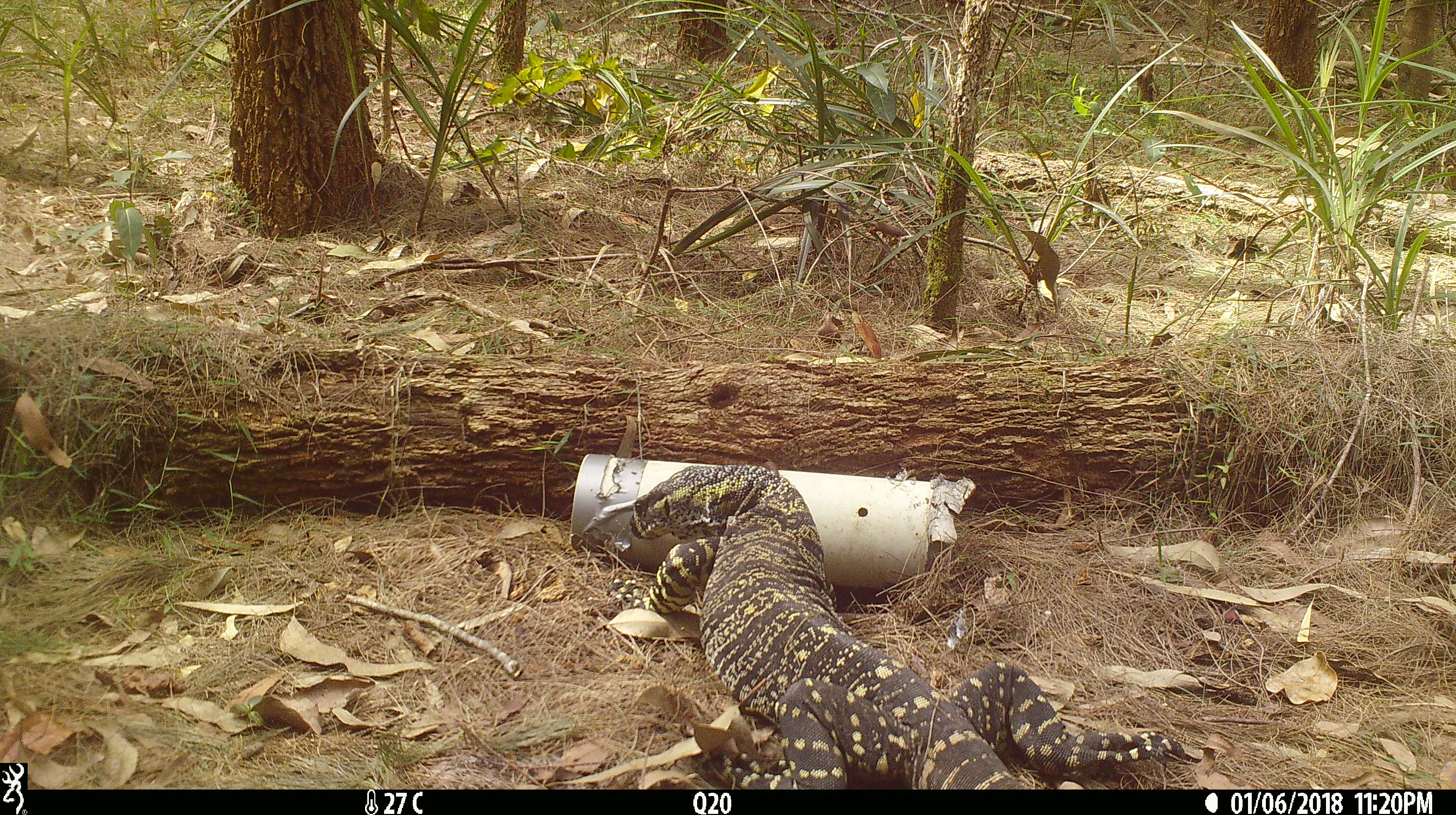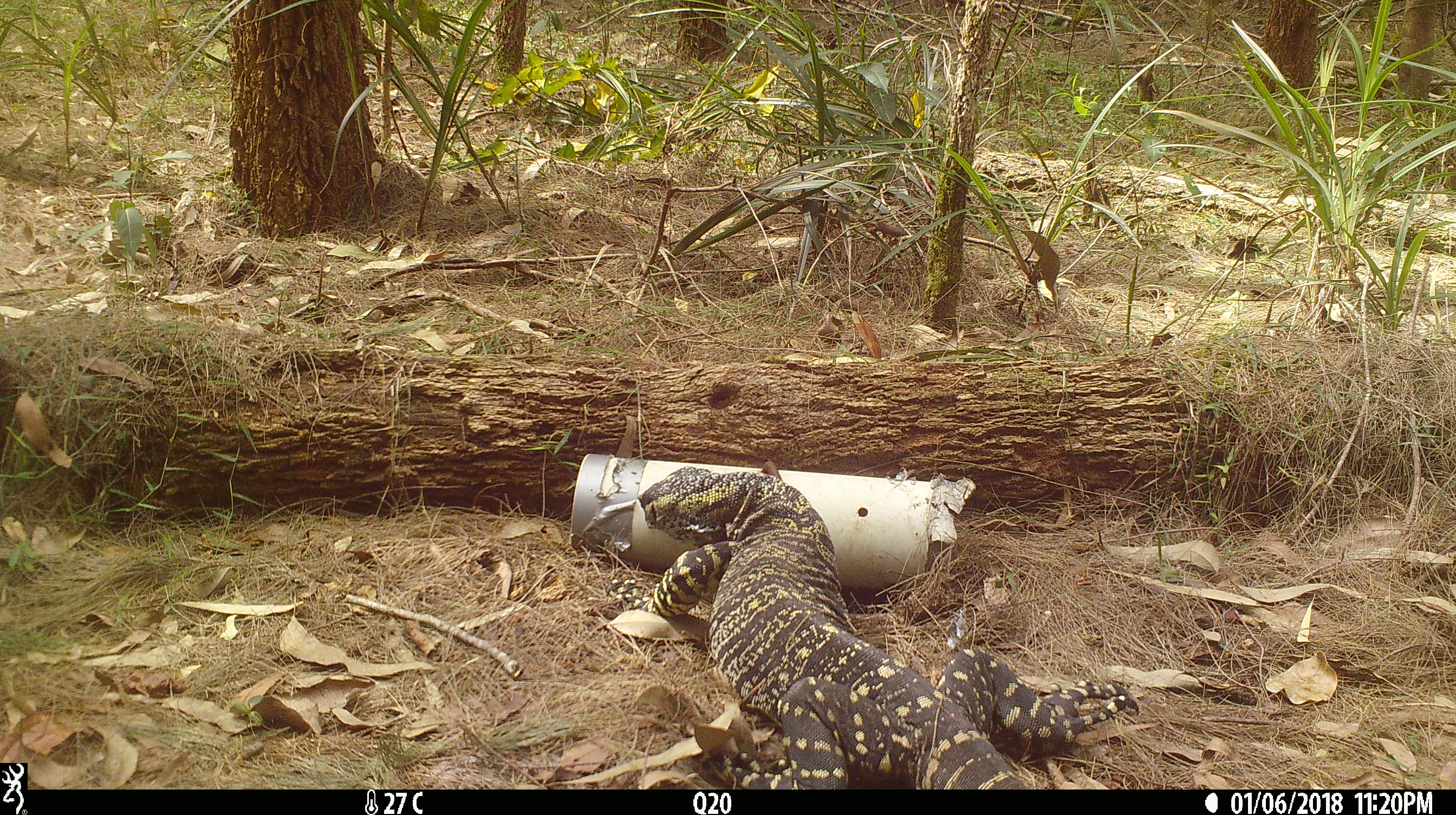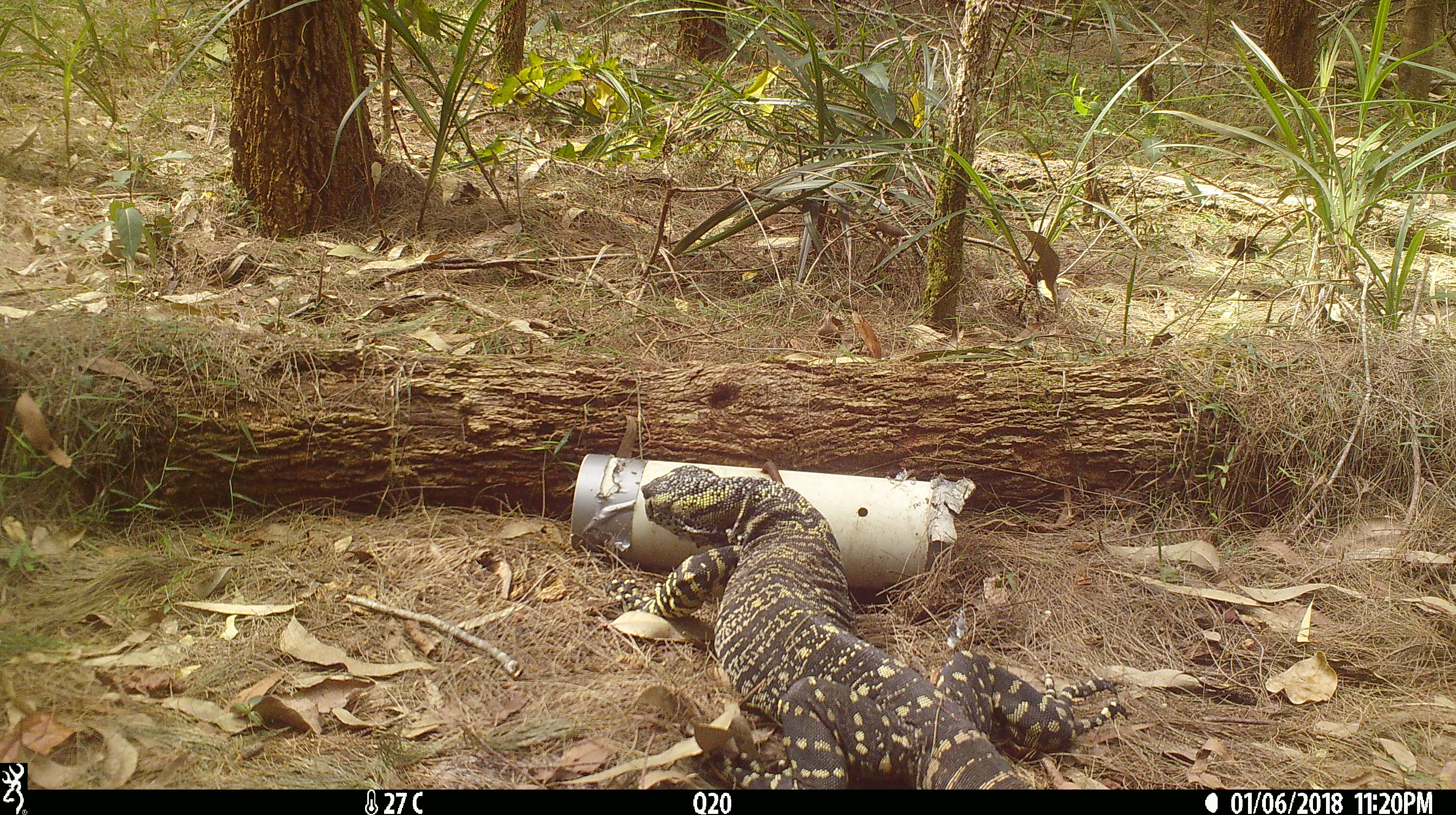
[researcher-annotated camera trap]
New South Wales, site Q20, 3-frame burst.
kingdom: Animalia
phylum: Chordata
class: Reptilia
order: Squamata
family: Varanidae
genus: Varanus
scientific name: Varanus varius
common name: lace monitor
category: goanna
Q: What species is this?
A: Goanna (lace monitor) (Varanus varius).